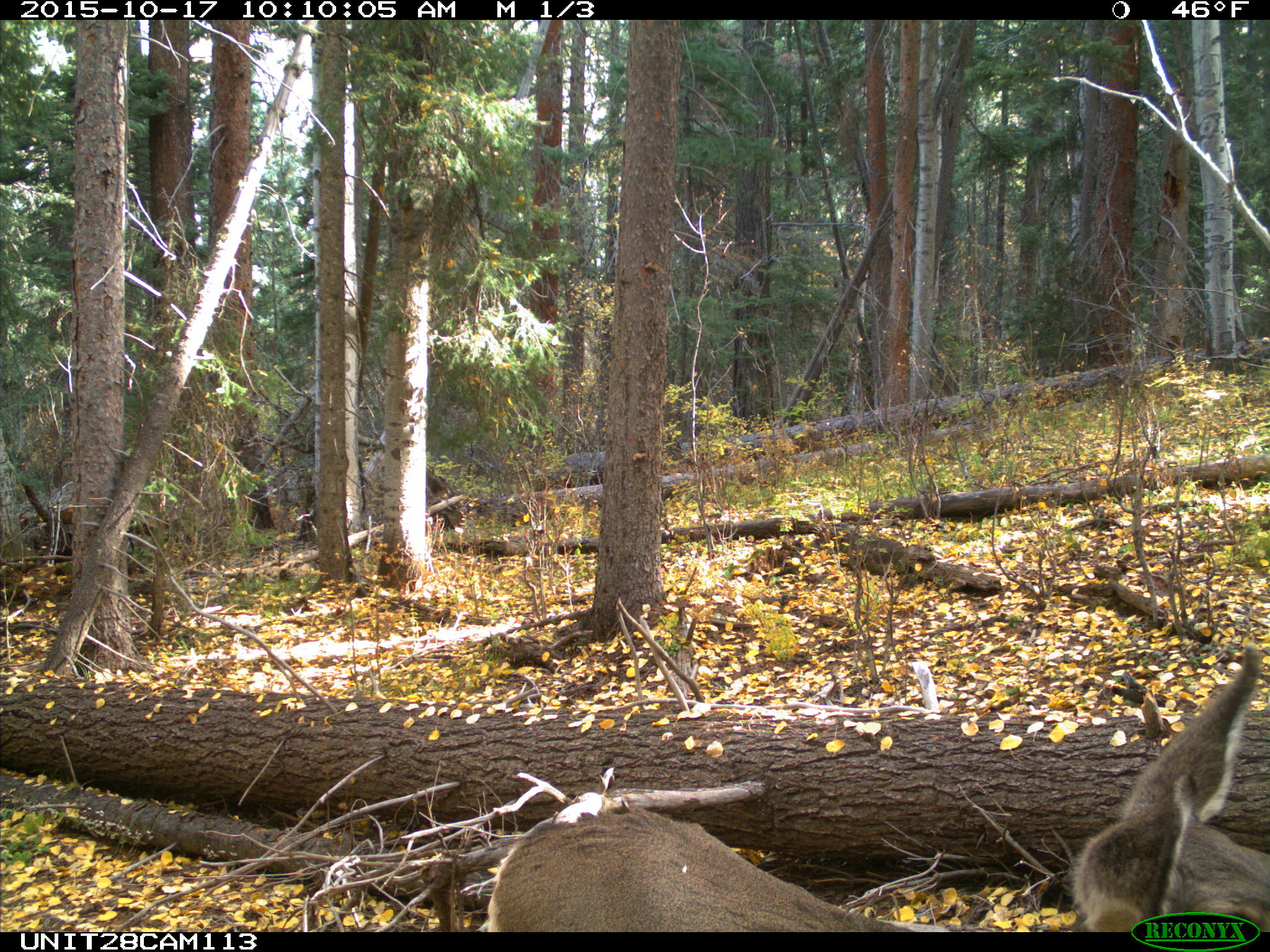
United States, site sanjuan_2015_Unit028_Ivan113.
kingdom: Animalia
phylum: Chordata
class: Mammalia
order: Artiodactyla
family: Cervidae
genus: Odocoileus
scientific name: Odocoileus hemionus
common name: mule deer